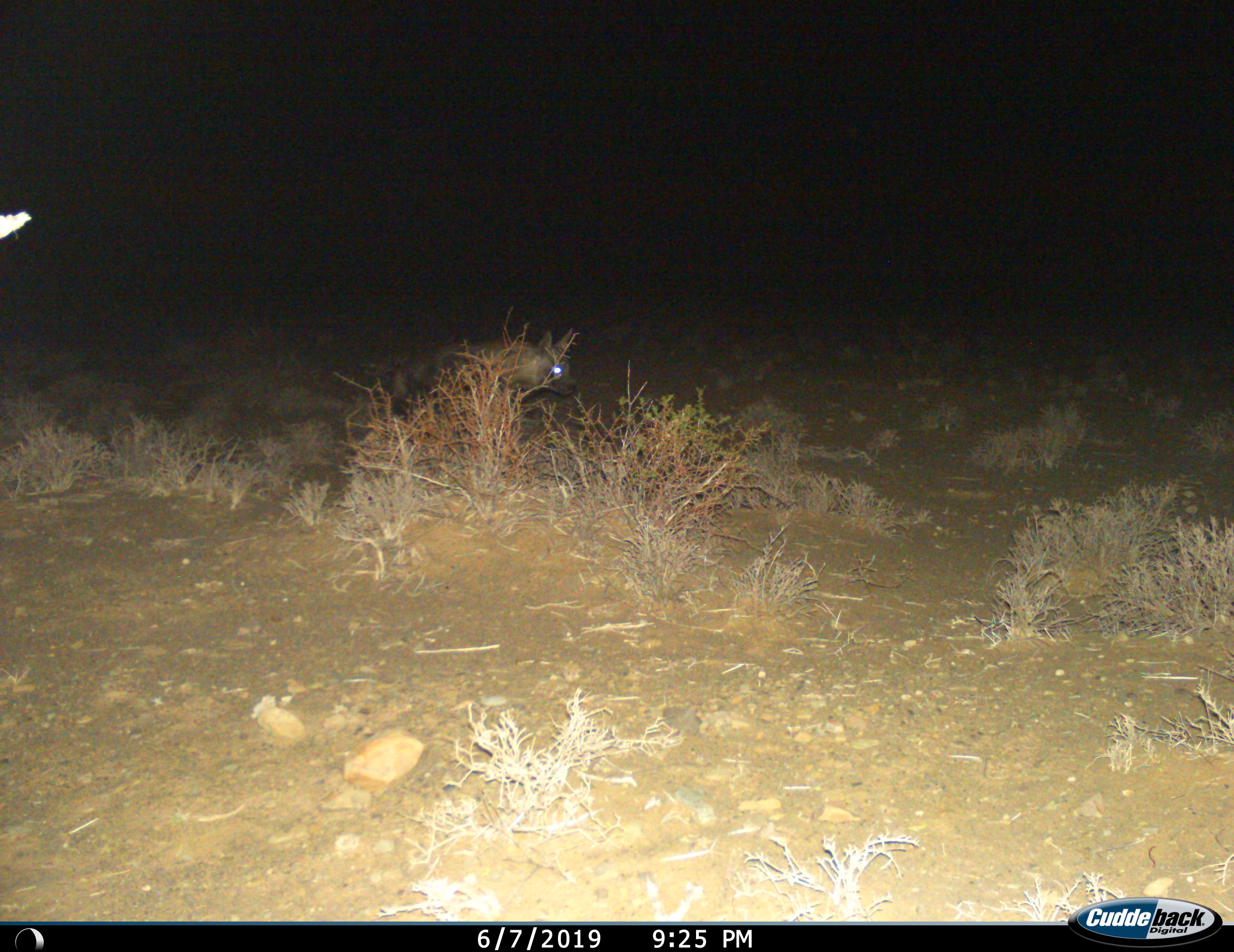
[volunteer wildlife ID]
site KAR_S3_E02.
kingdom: Animalia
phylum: Chordata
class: Mammalia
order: Carnivora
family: Hyaenidae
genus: Parahyaena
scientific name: Parahyaena brunnea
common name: brown hyena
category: hyenabrown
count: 1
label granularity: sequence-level